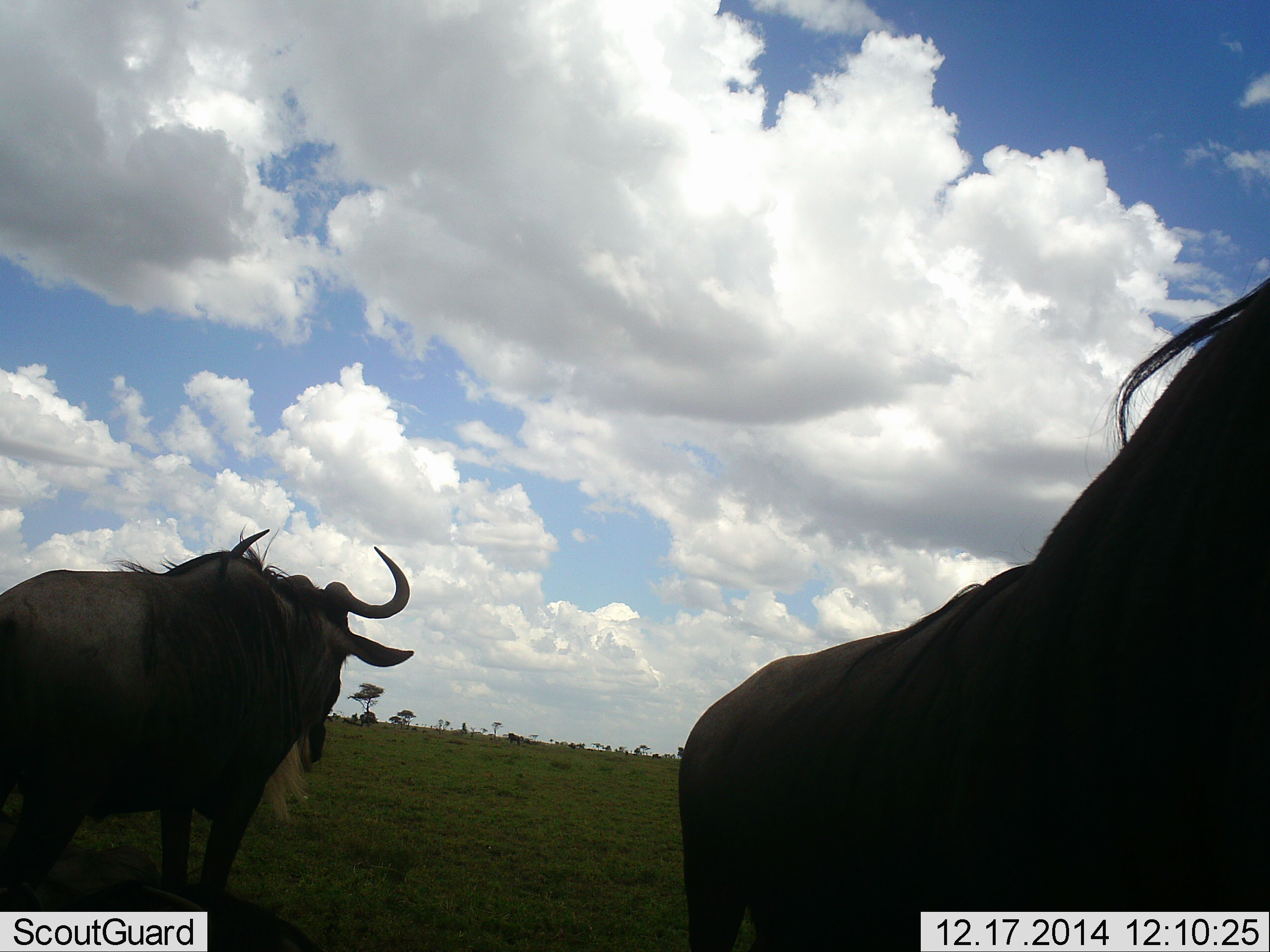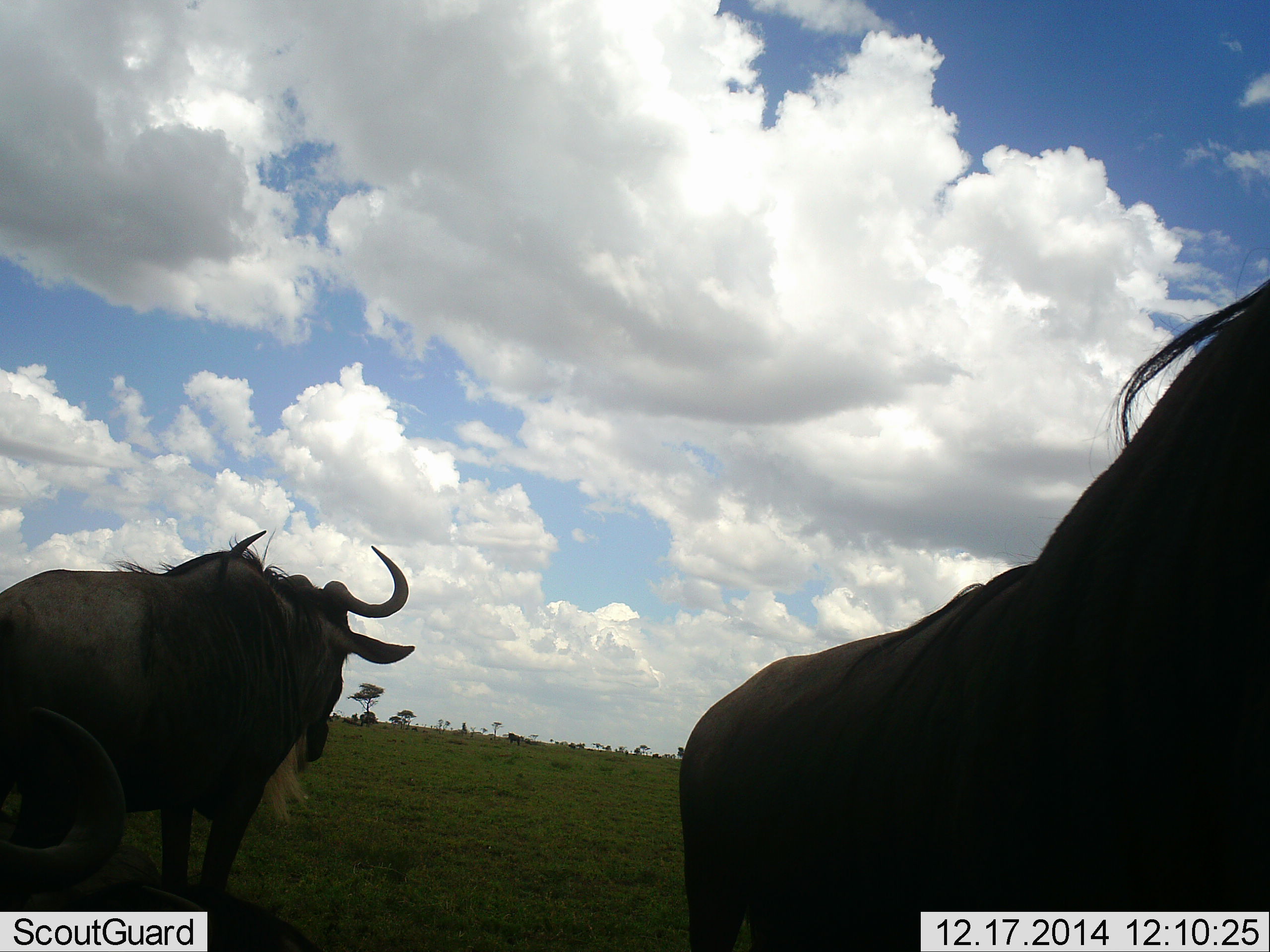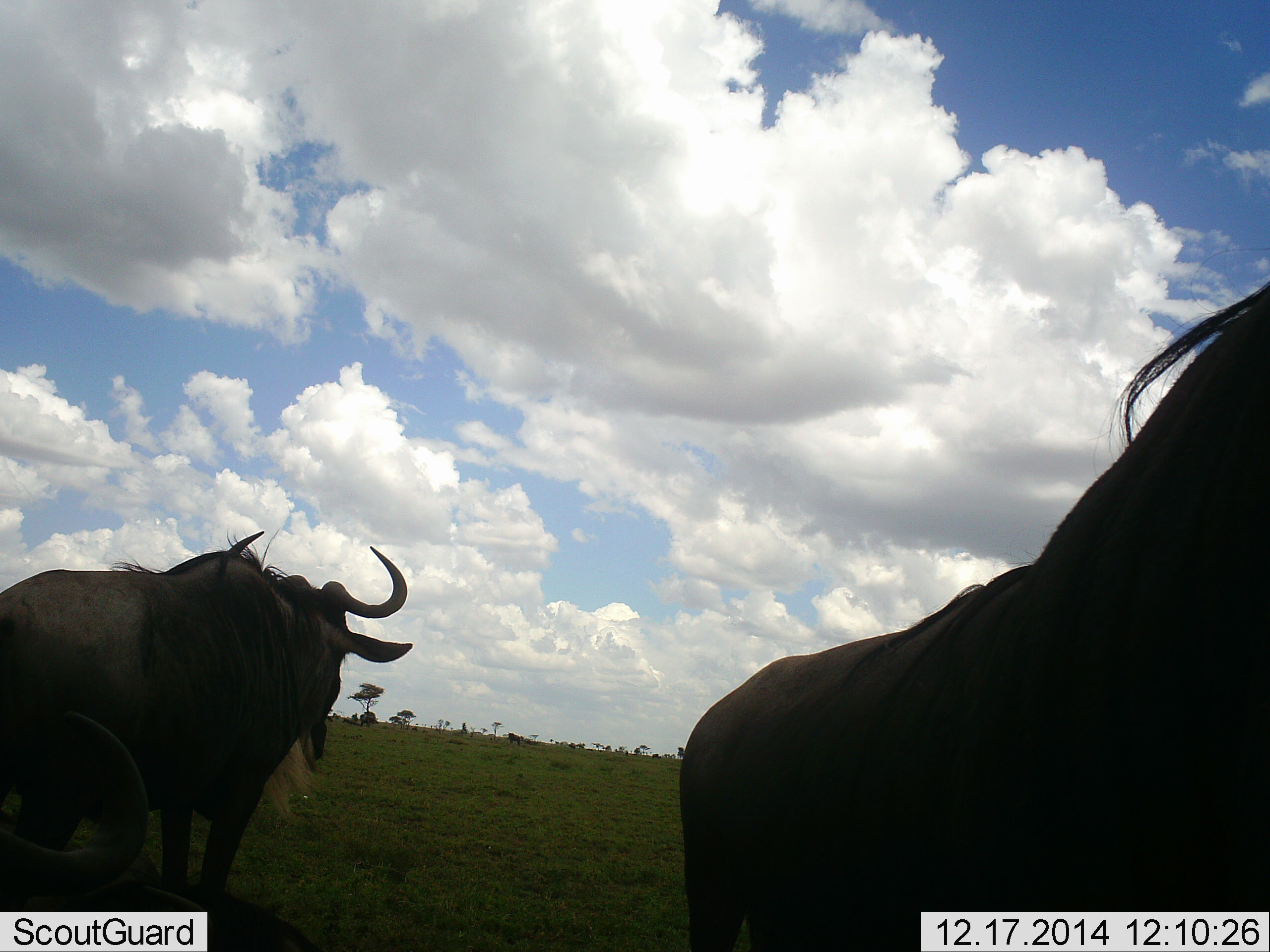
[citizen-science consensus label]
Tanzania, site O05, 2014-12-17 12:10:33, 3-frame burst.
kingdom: Animalia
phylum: Chordata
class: Mammalia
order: Artiodactyla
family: Bovidae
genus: Connochaetes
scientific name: Connochaetes taurinus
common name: blue wildebeest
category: wildebeest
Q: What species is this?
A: Wildebeest (blue wildebeest) (Connochaetes taurinus).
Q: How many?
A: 2.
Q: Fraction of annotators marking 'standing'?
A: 80%.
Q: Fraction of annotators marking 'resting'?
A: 10%.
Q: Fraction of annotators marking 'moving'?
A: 10%.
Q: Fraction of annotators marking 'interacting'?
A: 0%.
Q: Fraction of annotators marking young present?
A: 0%.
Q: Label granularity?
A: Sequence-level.